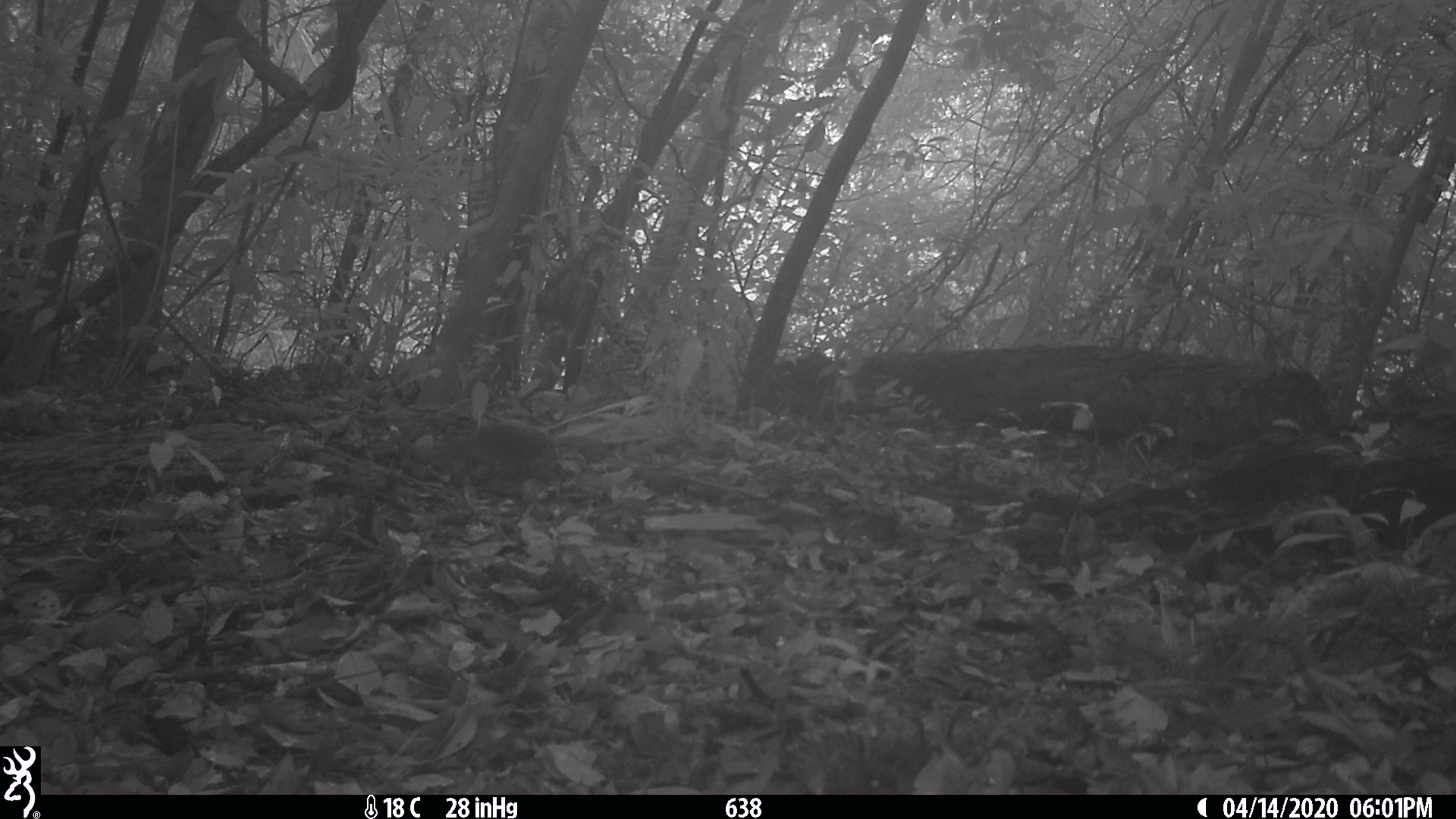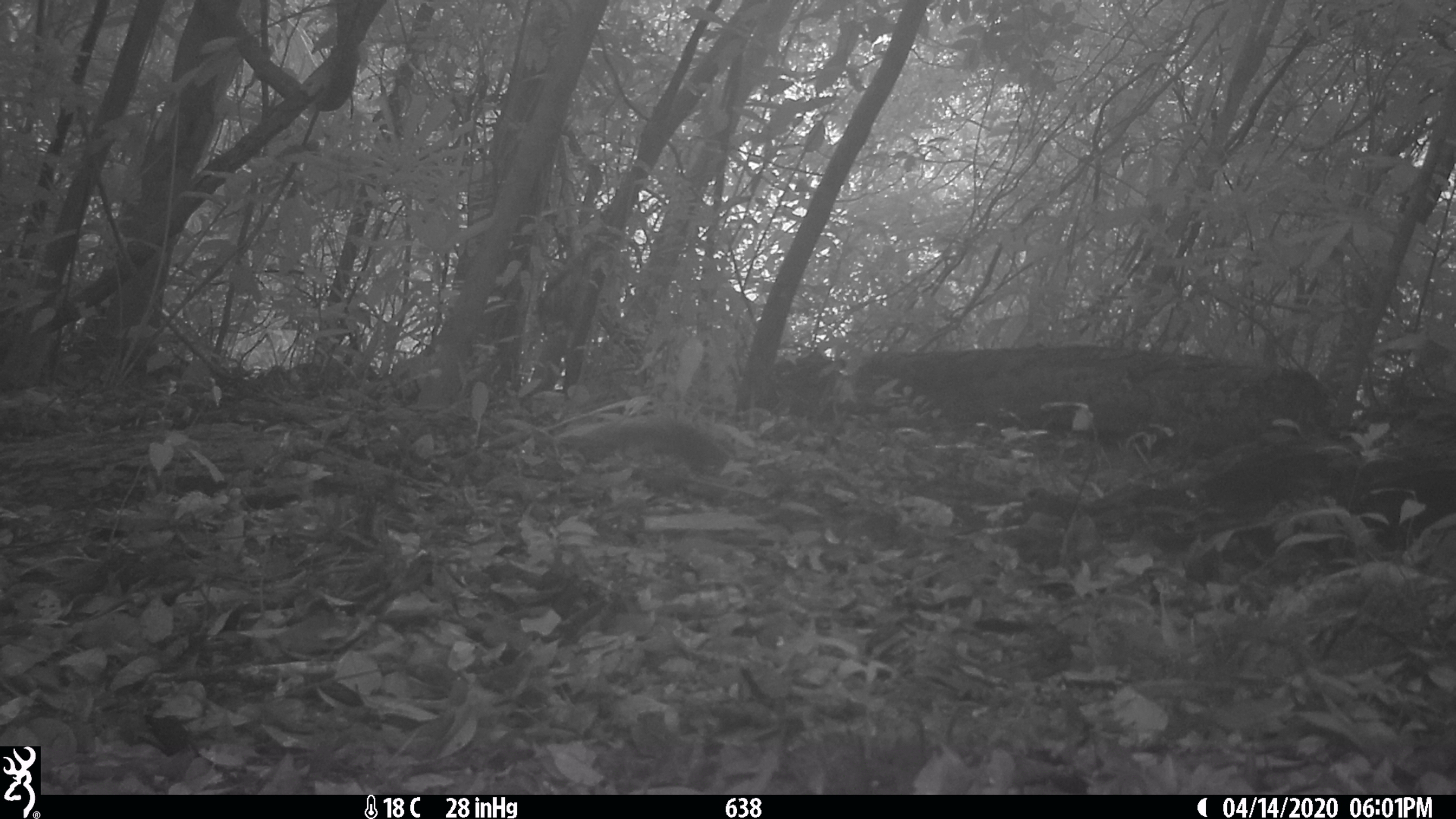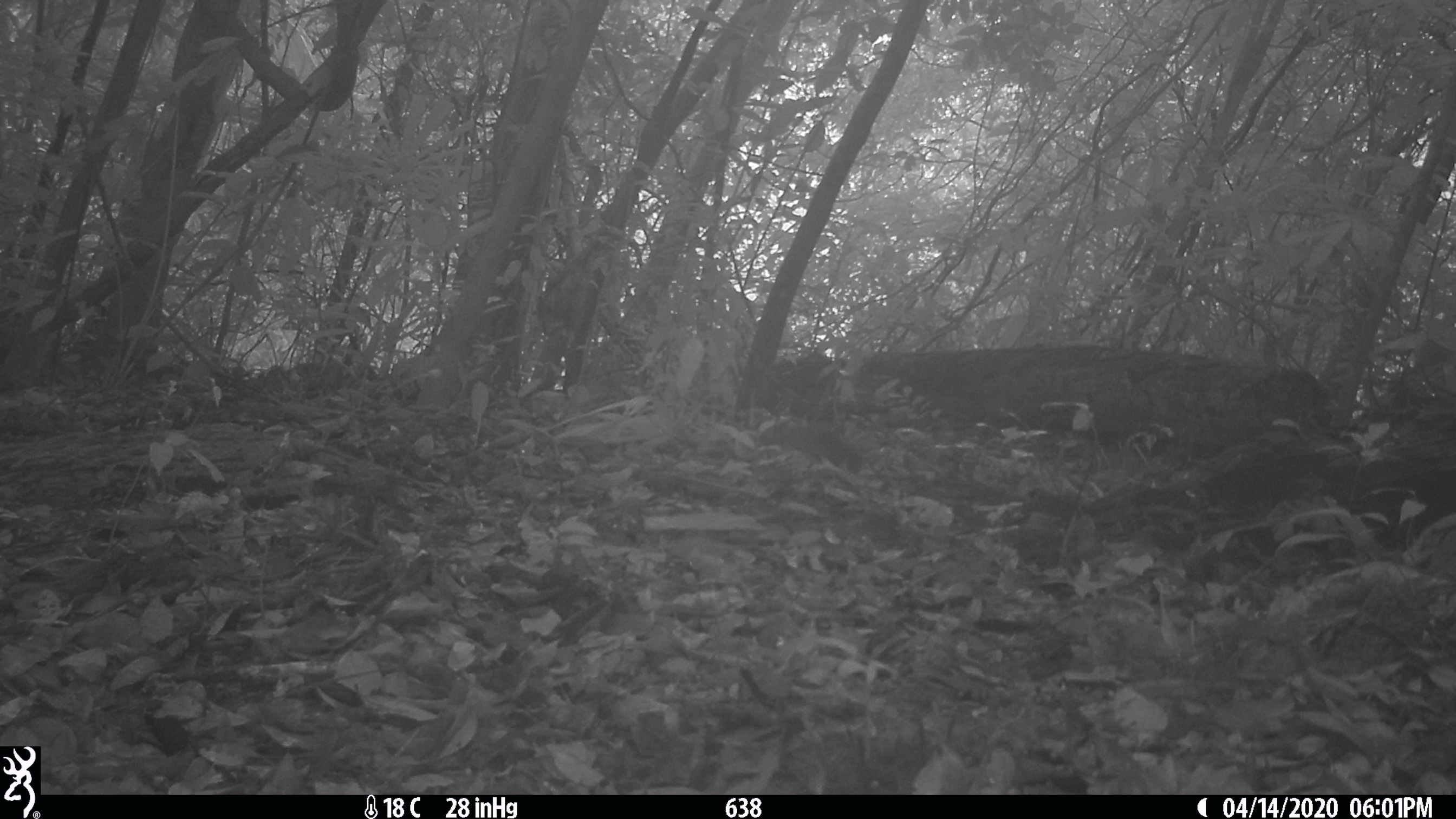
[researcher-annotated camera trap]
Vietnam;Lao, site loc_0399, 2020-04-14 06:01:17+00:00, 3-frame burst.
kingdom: Animalia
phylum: Chordata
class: Mammalia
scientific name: Mammalia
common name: mammal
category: unidentified small mammal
Unidentified small mammal (mammal) (Mammalia). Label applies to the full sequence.